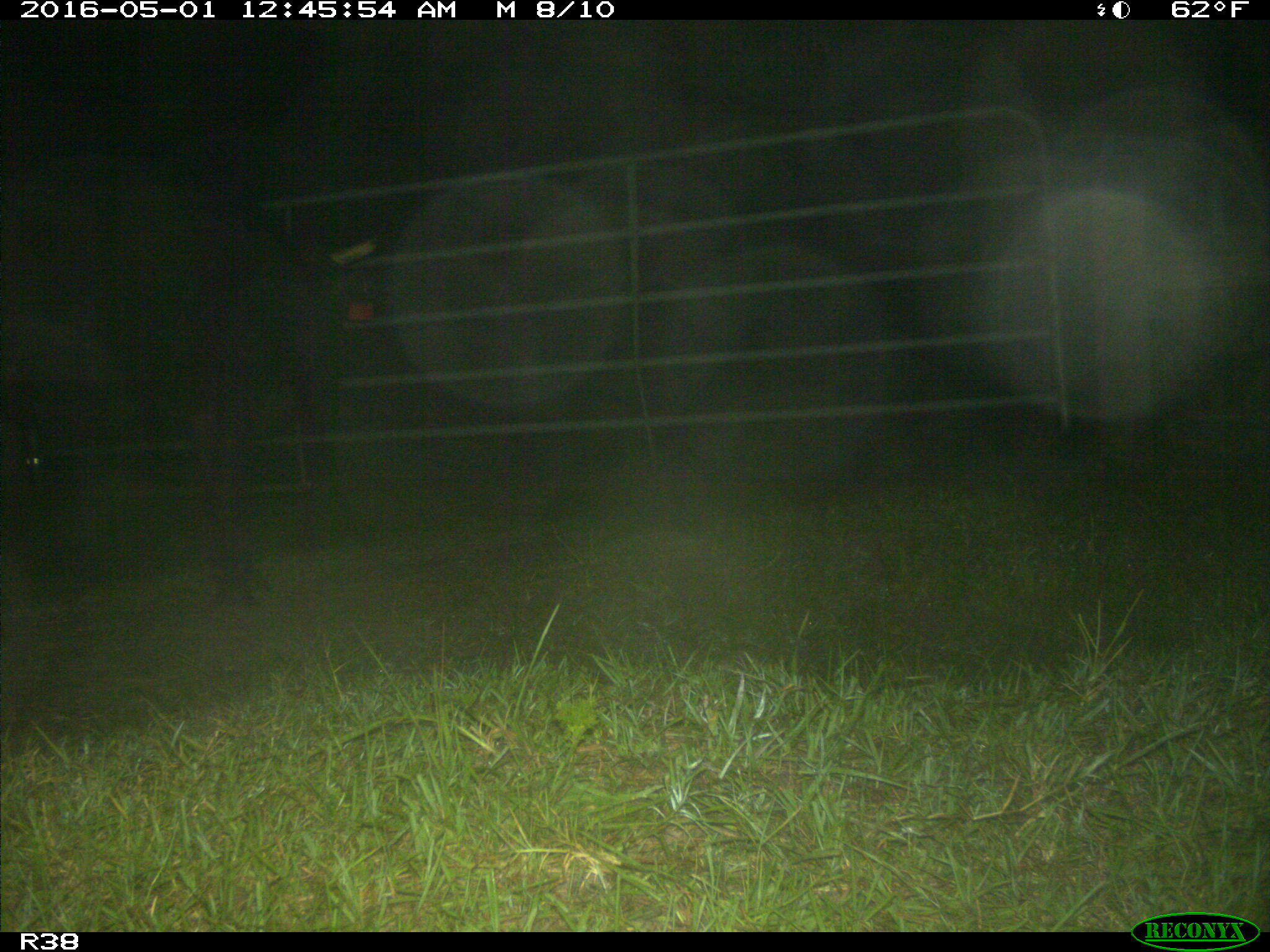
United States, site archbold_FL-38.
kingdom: Animalia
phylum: Chordata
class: Mammalia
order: Artiodactyla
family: Bovidae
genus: Bos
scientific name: Bos taurus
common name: domestic cow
Bos taurus (domestic cow).